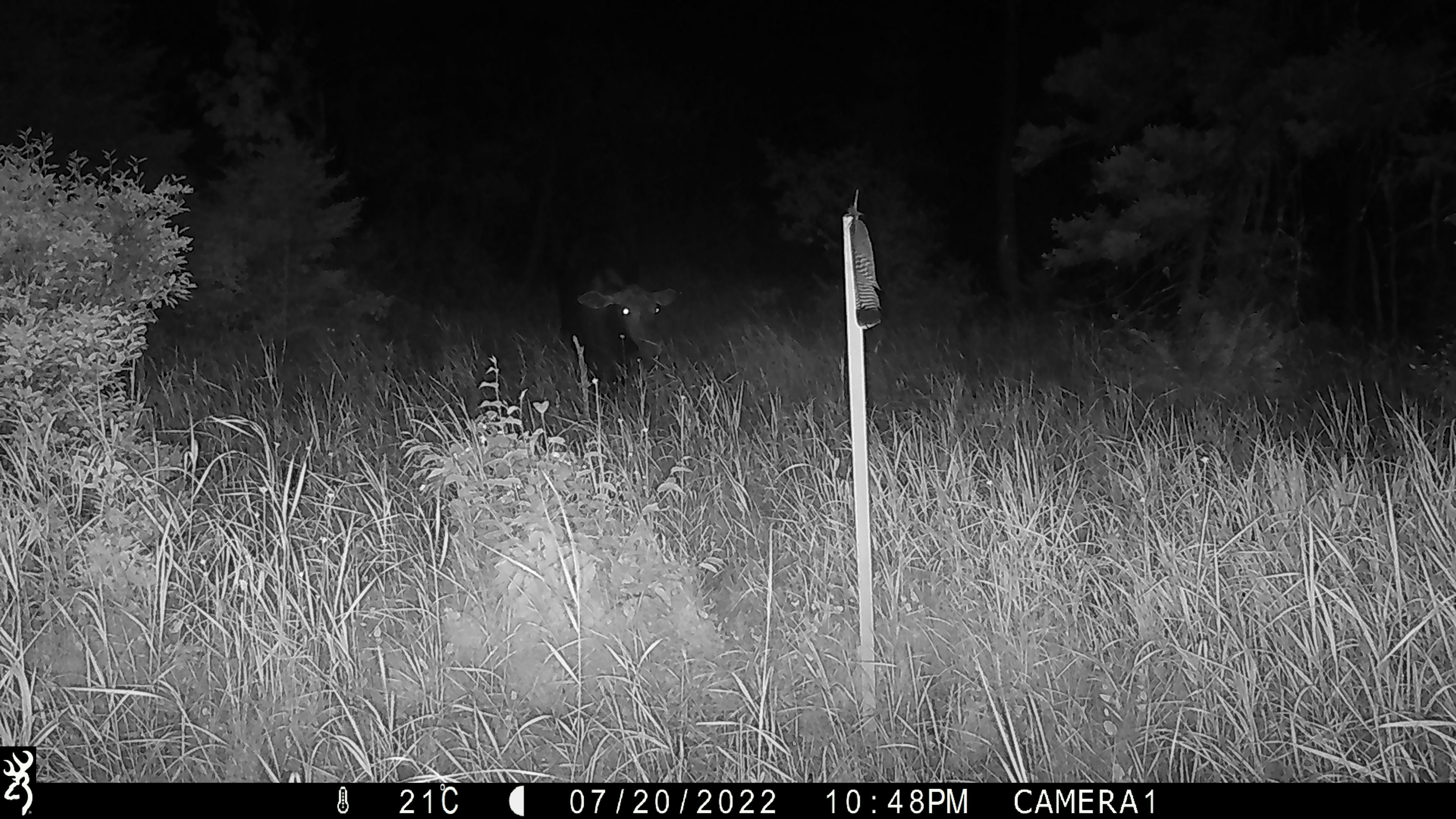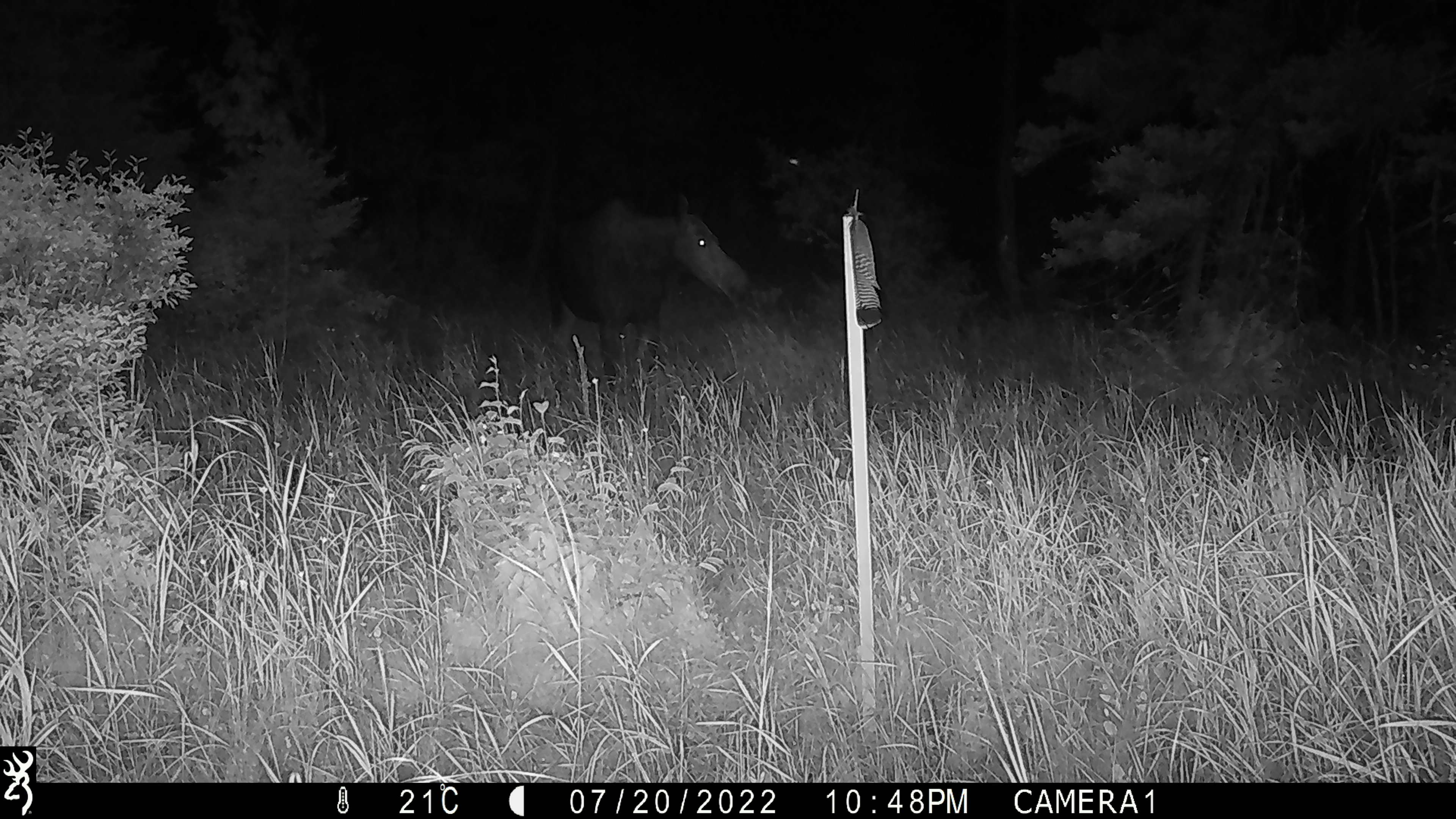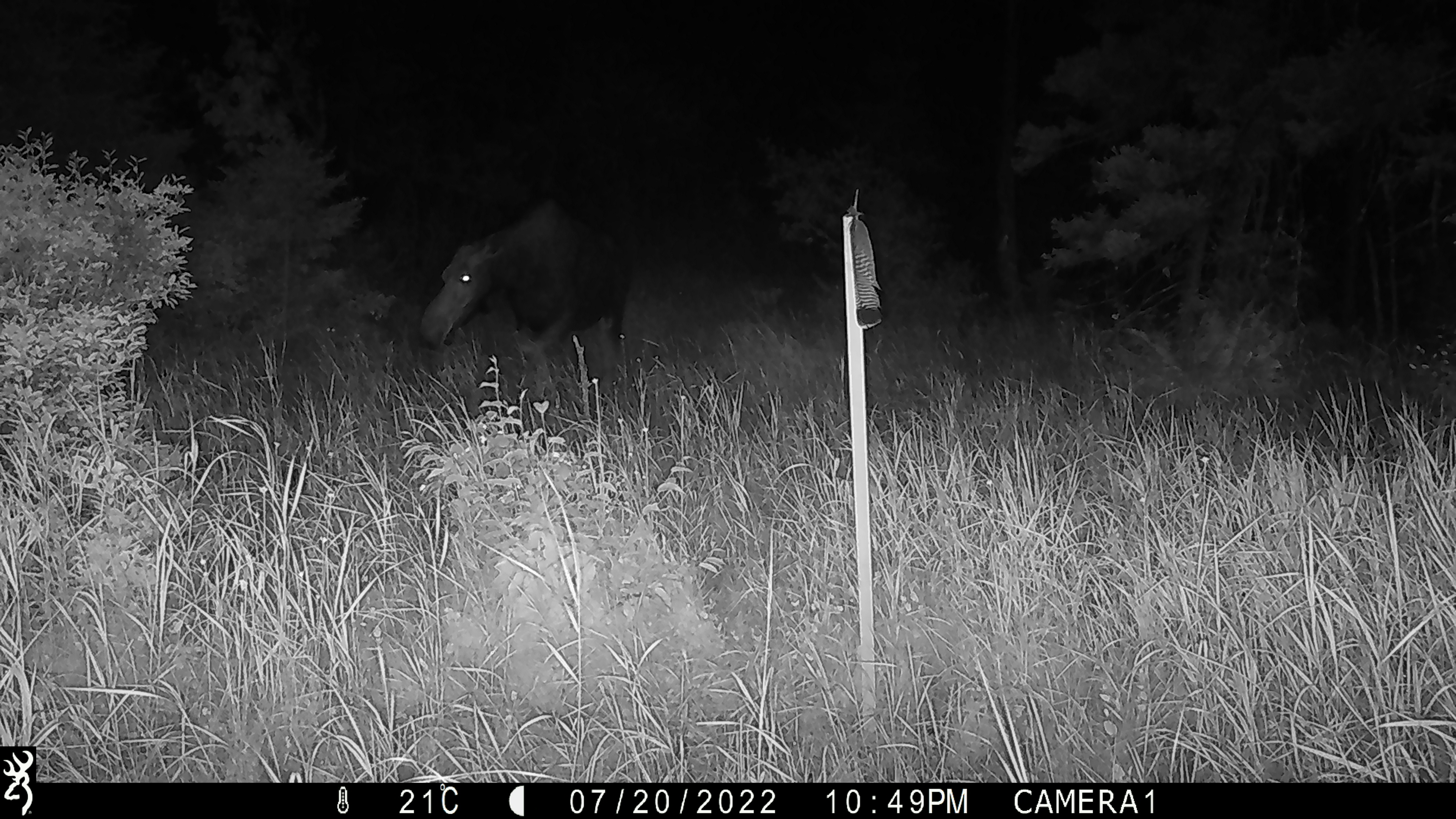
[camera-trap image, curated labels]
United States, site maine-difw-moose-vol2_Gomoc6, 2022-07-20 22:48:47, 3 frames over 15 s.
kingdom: Animalia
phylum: Chordata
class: Mammalia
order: Artiodactyla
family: Cervidae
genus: Alces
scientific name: Alces alces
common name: moose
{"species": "moose (Alces alces)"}